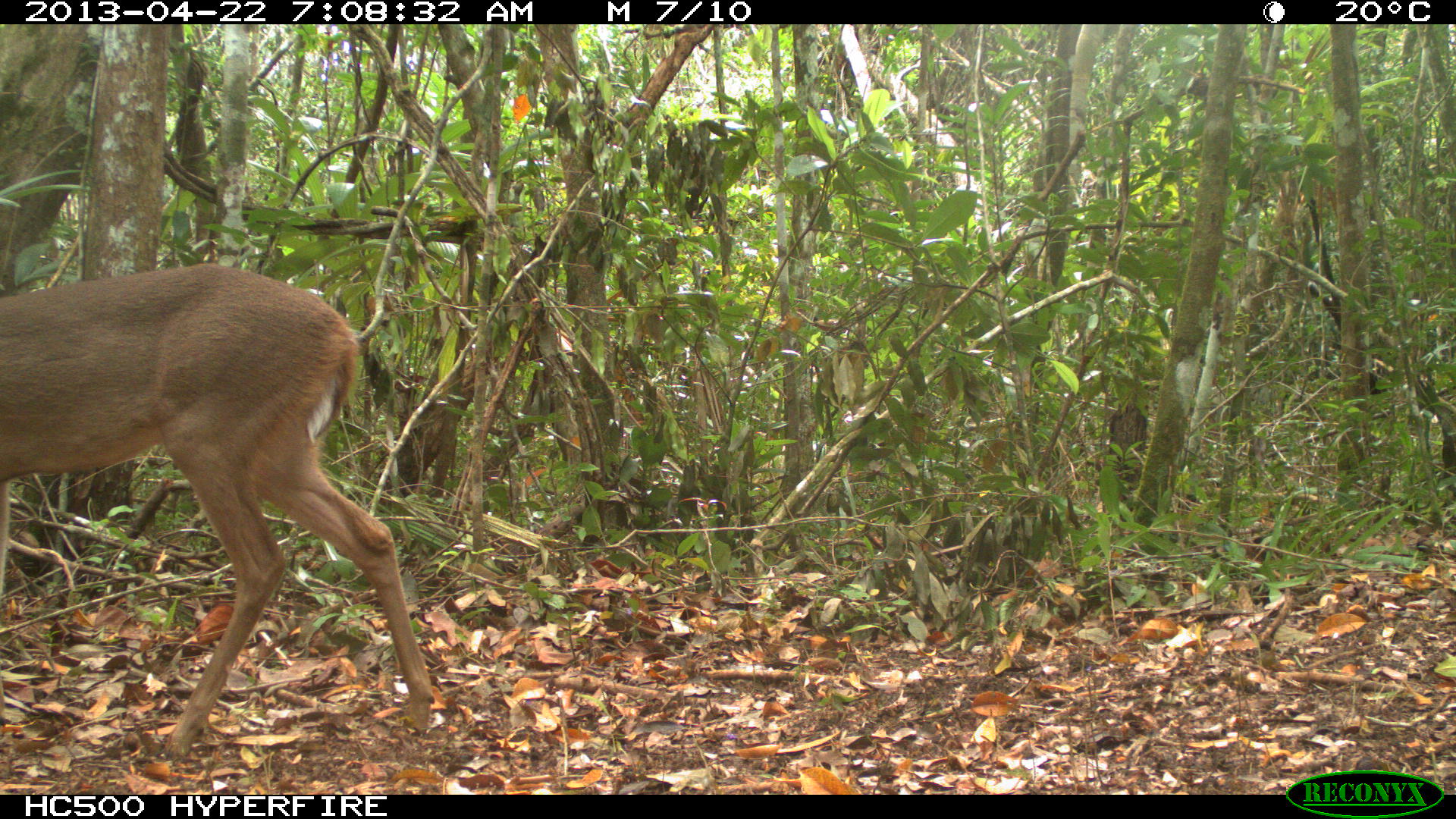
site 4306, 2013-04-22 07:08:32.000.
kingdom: Animalia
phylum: Chordata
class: Mammalia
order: Artiodactyla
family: Cervidae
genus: Odocoileus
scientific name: Odocoileus virginianus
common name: white-tailed deer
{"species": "Odocoileus virginianus (white-tailed deer)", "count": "1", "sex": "female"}